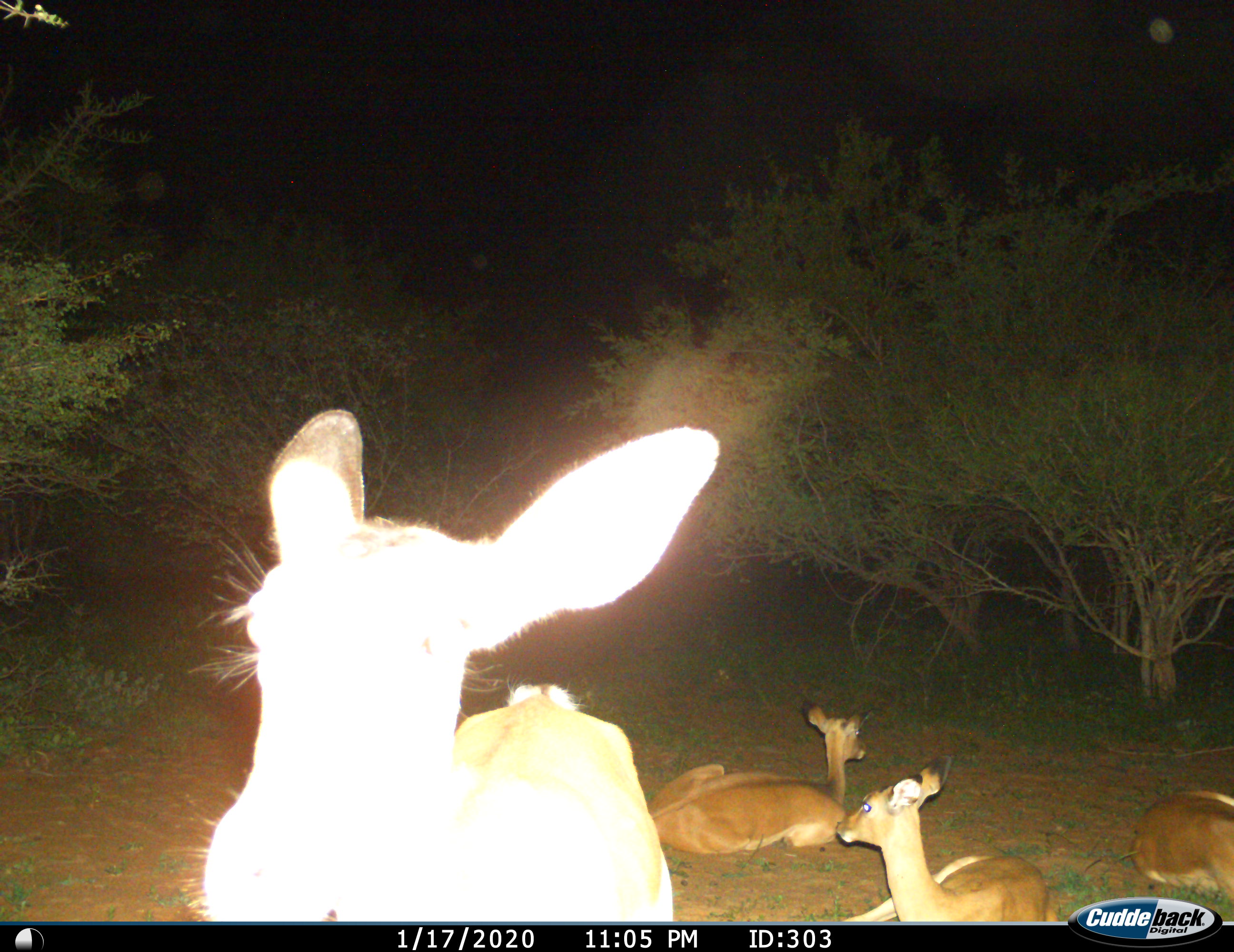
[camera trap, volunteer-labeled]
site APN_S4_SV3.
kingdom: Animalia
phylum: Chordata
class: Mammalia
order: Artiodactyla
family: Bovidae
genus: Aepyceros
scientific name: Aepyceros melampus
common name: impala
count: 4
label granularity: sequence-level